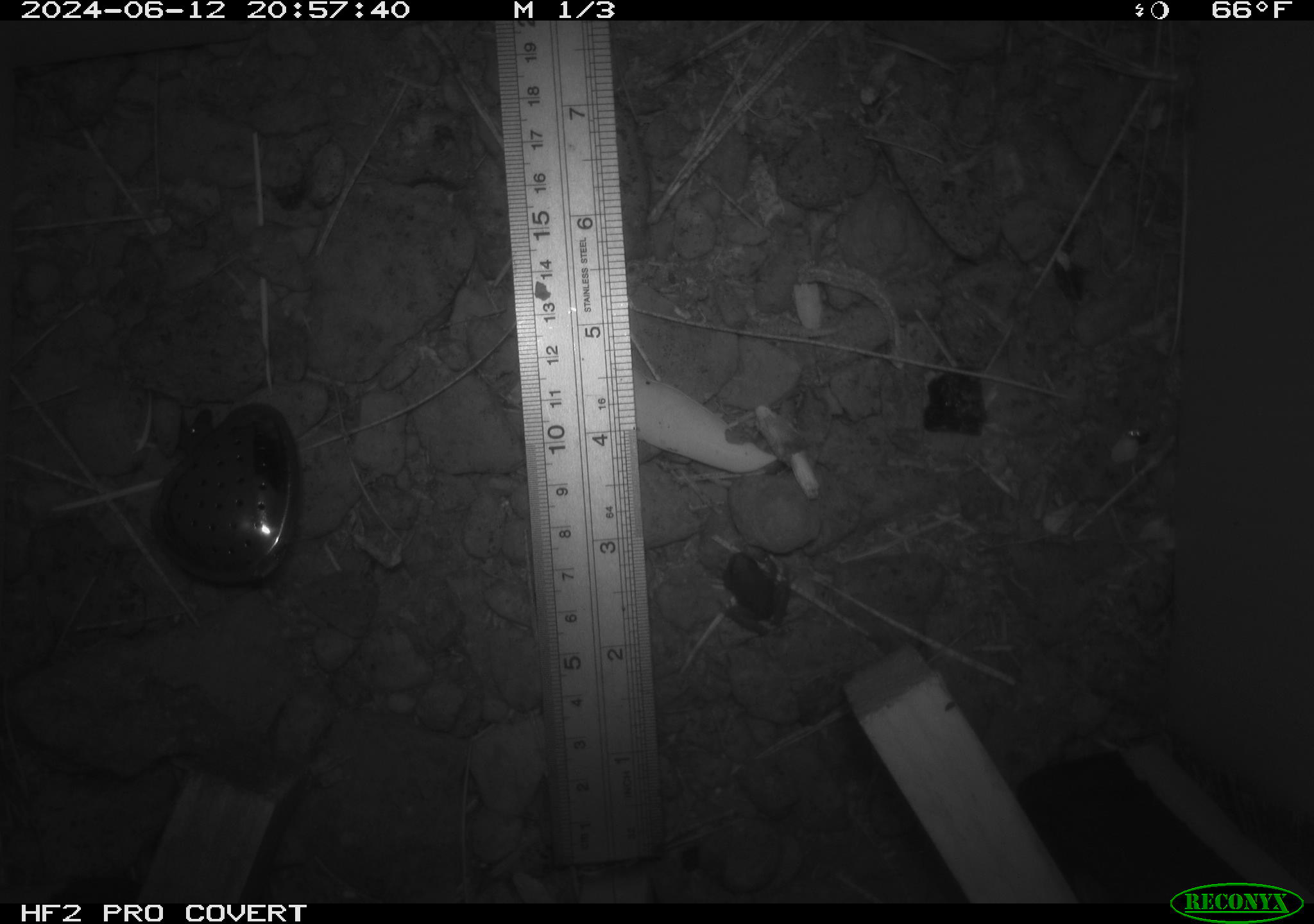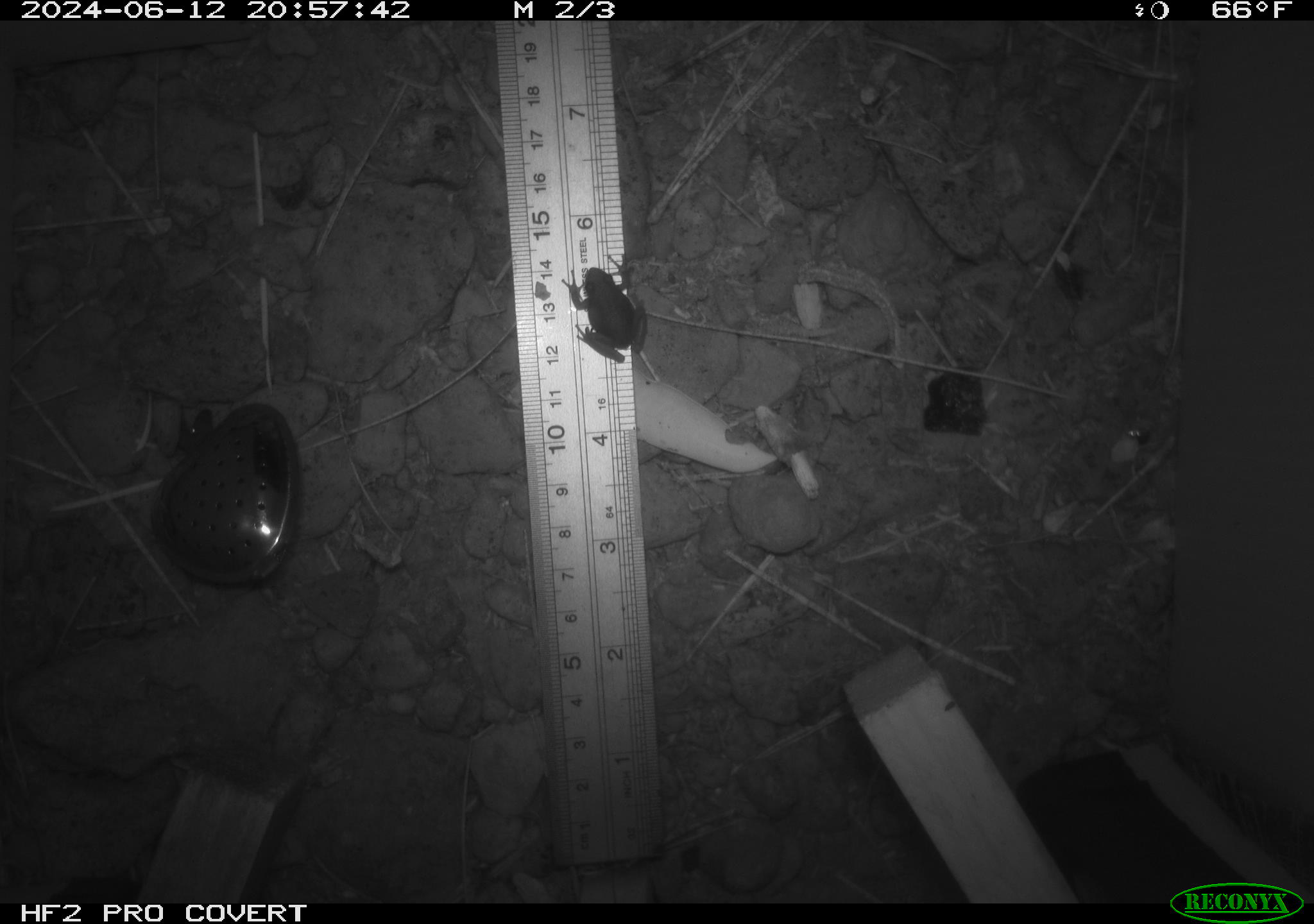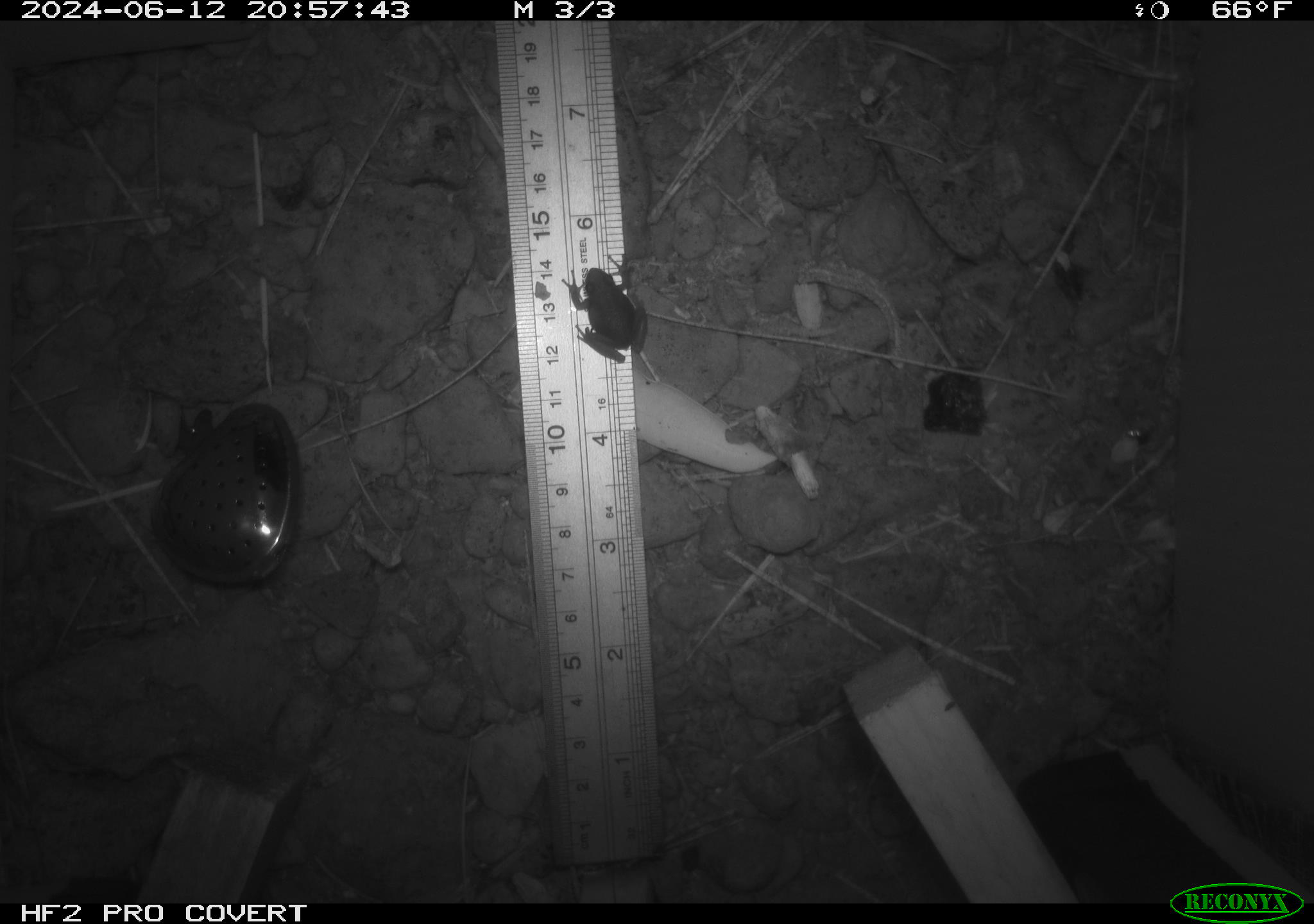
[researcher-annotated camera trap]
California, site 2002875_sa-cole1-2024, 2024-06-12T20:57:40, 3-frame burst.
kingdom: Animalia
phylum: Chordata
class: Amphibia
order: Anura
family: Hylidae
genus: Pseudacris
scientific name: Pseudacris regilla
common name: sierran treefrog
Sierran treefrog (Pseudacris regilla).